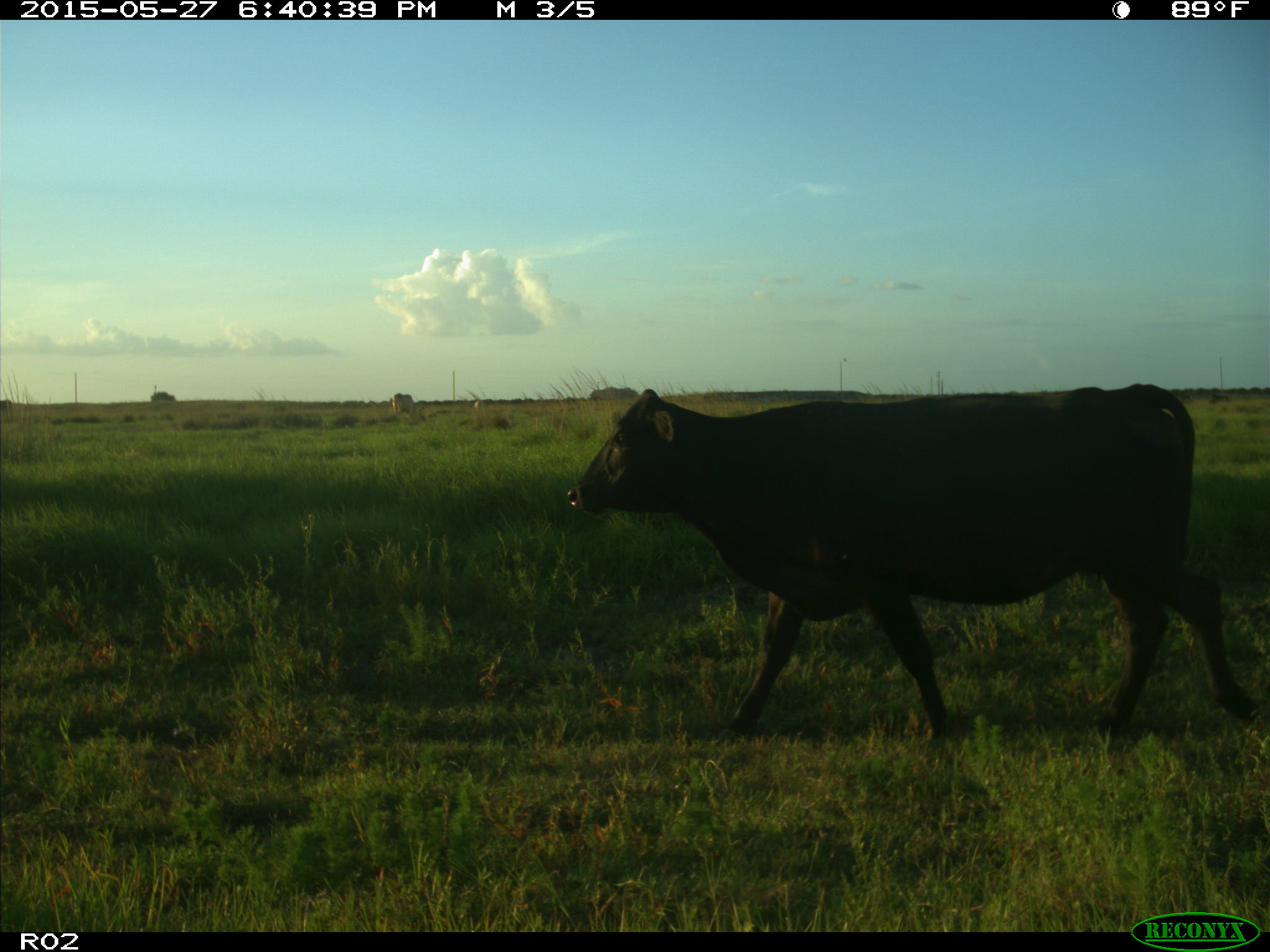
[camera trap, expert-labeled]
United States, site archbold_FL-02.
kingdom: Animalia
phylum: Chordata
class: Mammalia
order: Artiodactyla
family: Bovidae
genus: Bos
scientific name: Bos taurus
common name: domestic cow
Bos taurus (domestic cow).